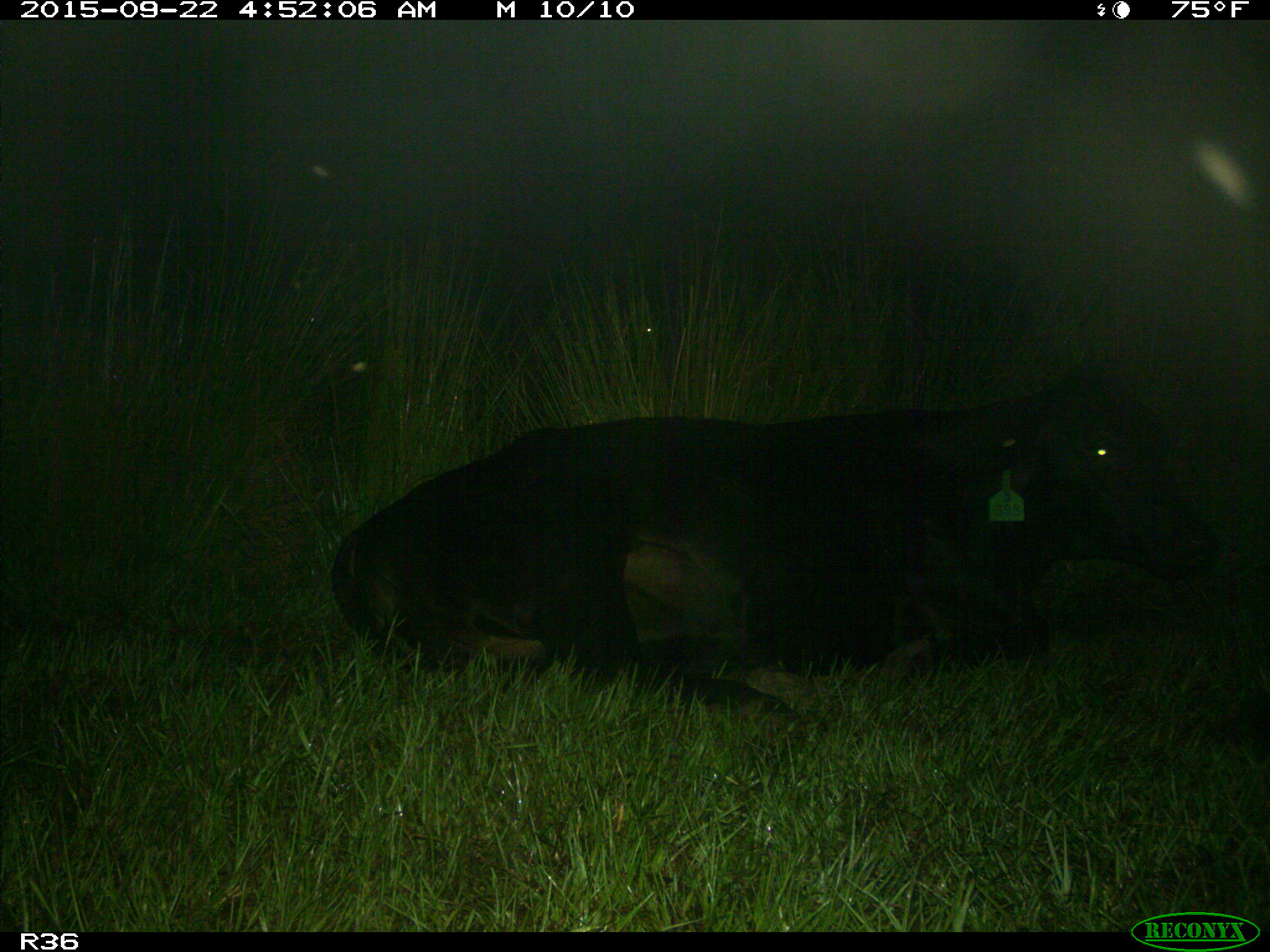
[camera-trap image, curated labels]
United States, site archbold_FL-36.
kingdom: Animalia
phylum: Chordata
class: Mammalia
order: Artiodactyla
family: Bovidae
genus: Bos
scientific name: Bos taurus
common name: domestic cow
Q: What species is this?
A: Bos taurus (domestic cow).